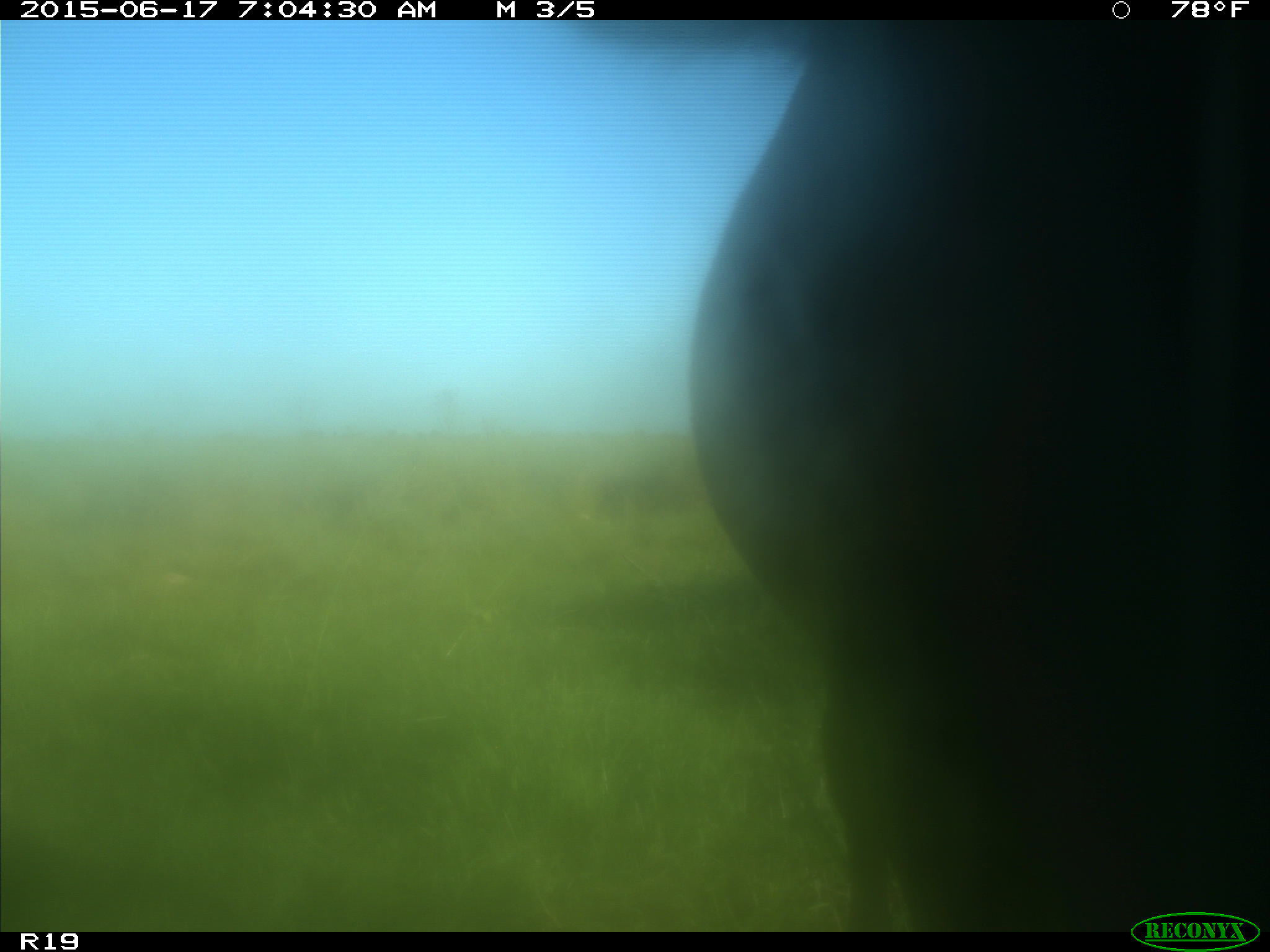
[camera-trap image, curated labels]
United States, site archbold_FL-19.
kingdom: Animalia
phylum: Chordata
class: Mammalia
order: Artiodactyla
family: Bovidae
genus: Bos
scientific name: Bos taurus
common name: domestic cow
Bos taurus (domestic cow).